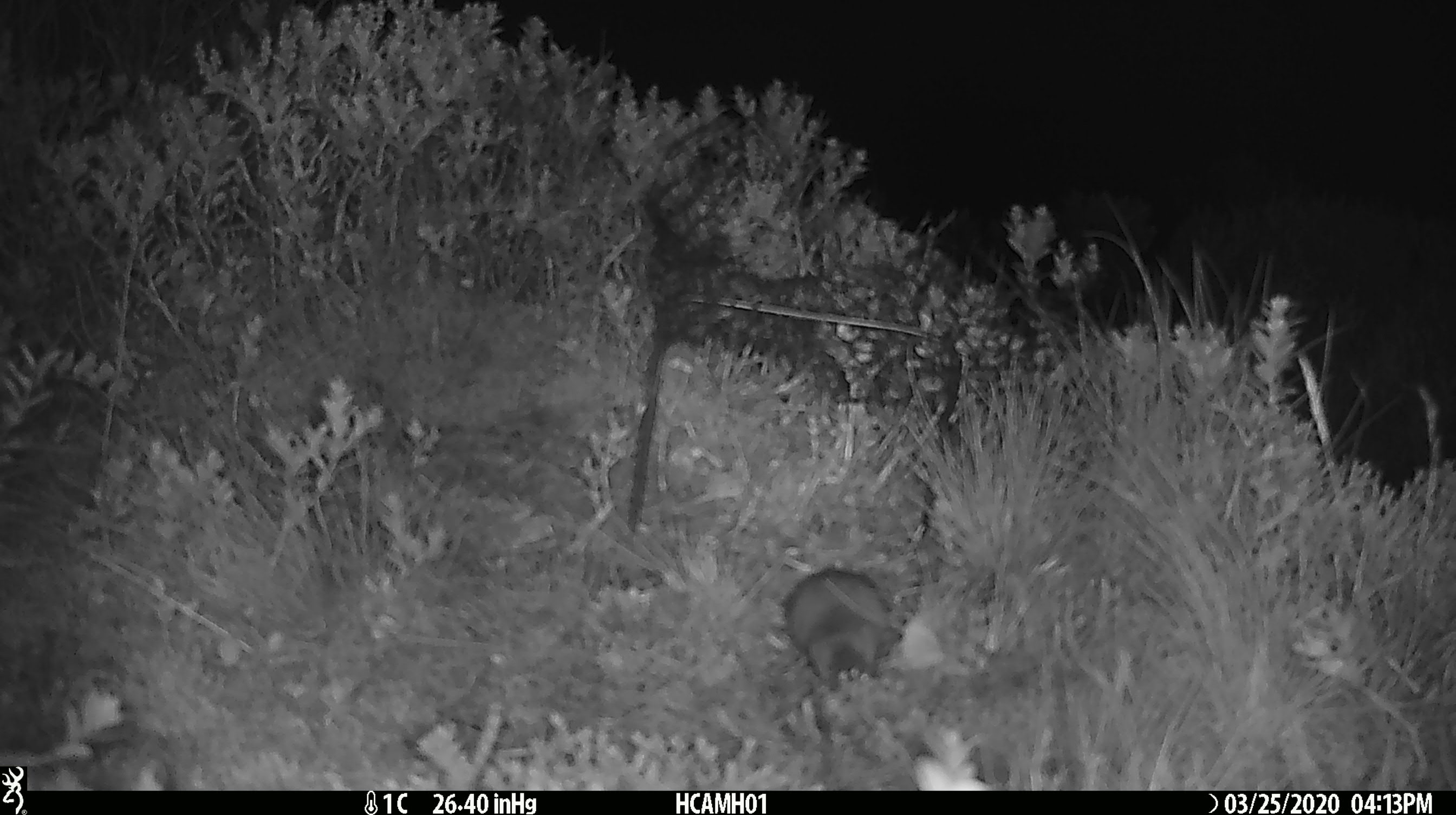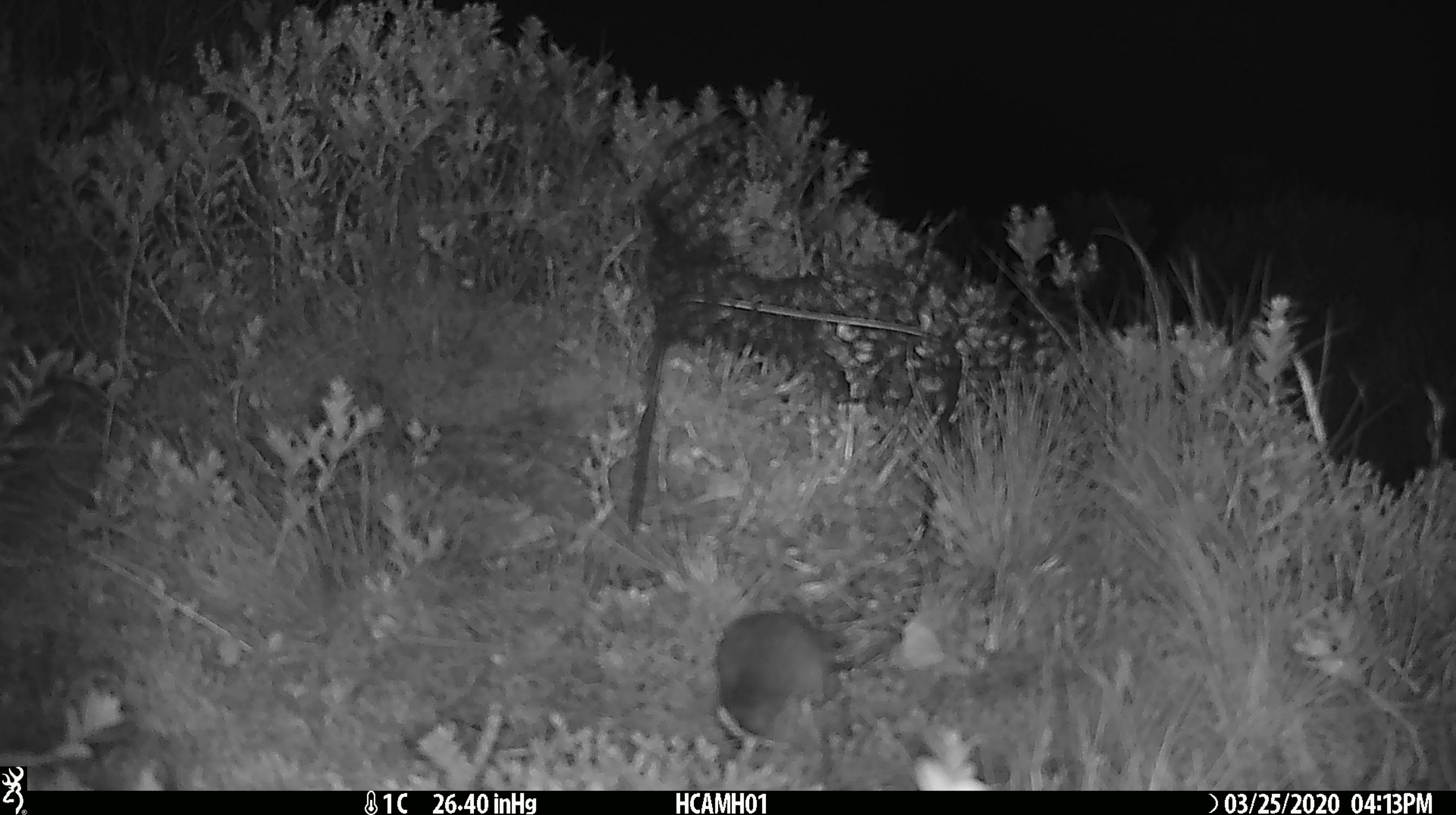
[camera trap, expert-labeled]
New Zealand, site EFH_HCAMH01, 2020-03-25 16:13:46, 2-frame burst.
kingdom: Animalia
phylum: Chordata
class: Mammalia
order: Rodentia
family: Muridae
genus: Mus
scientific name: Mus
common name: mouse